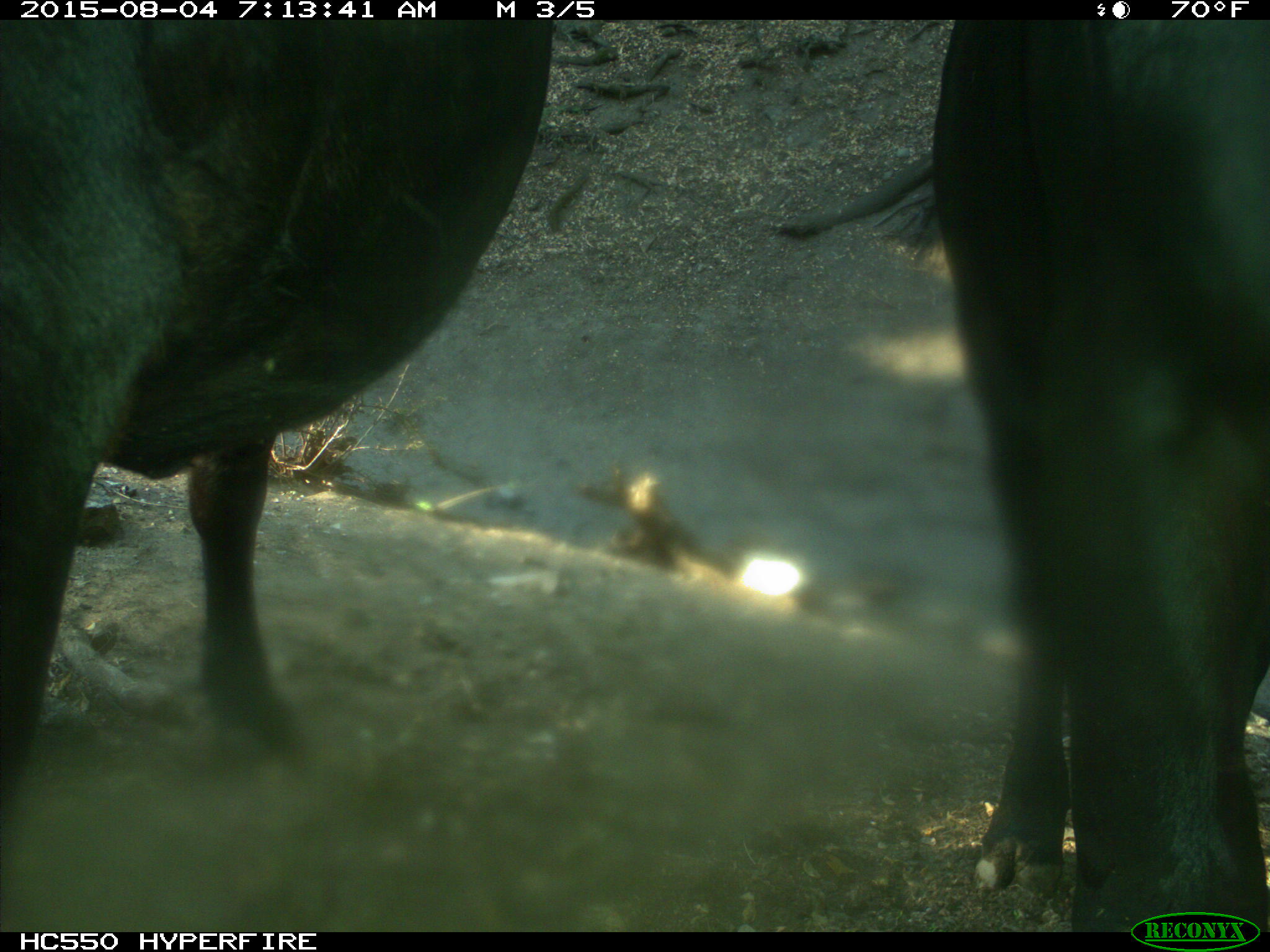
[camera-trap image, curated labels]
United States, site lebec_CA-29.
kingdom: Animalia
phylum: Chordata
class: Mammalia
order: Artiodactyla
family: Bovidae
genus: Bos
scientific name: Bos taurus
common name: domestic cow